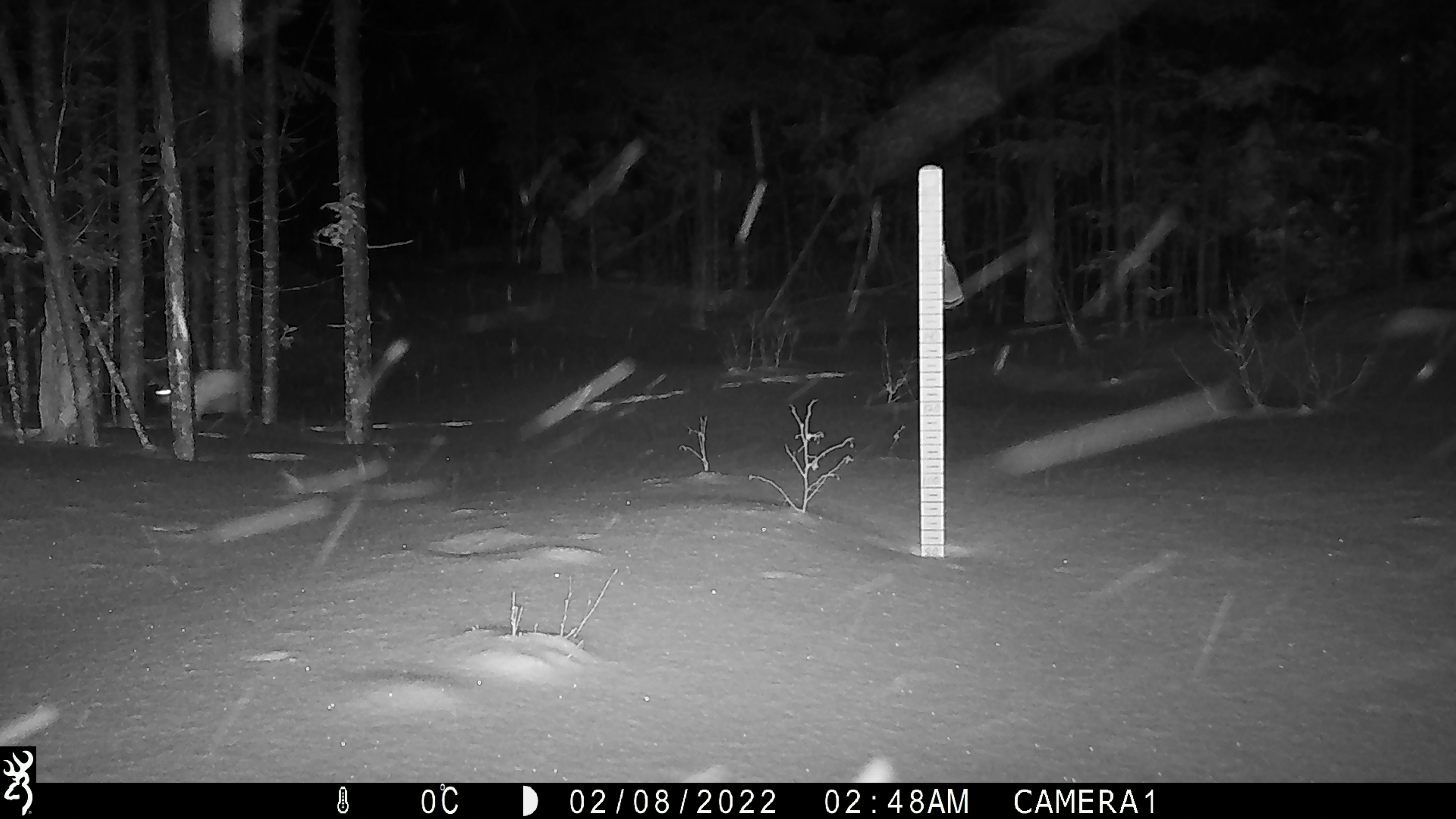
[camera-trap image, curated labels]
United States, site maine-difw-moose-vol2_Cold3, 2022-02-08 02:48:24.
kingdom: Animalia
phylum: Chordata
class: Mammalia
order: Lagomorpha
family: Leporidae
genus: Lepus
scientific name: Lepus americanus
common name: snowshoe hare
Snowshoe hare (Lepus americanus).